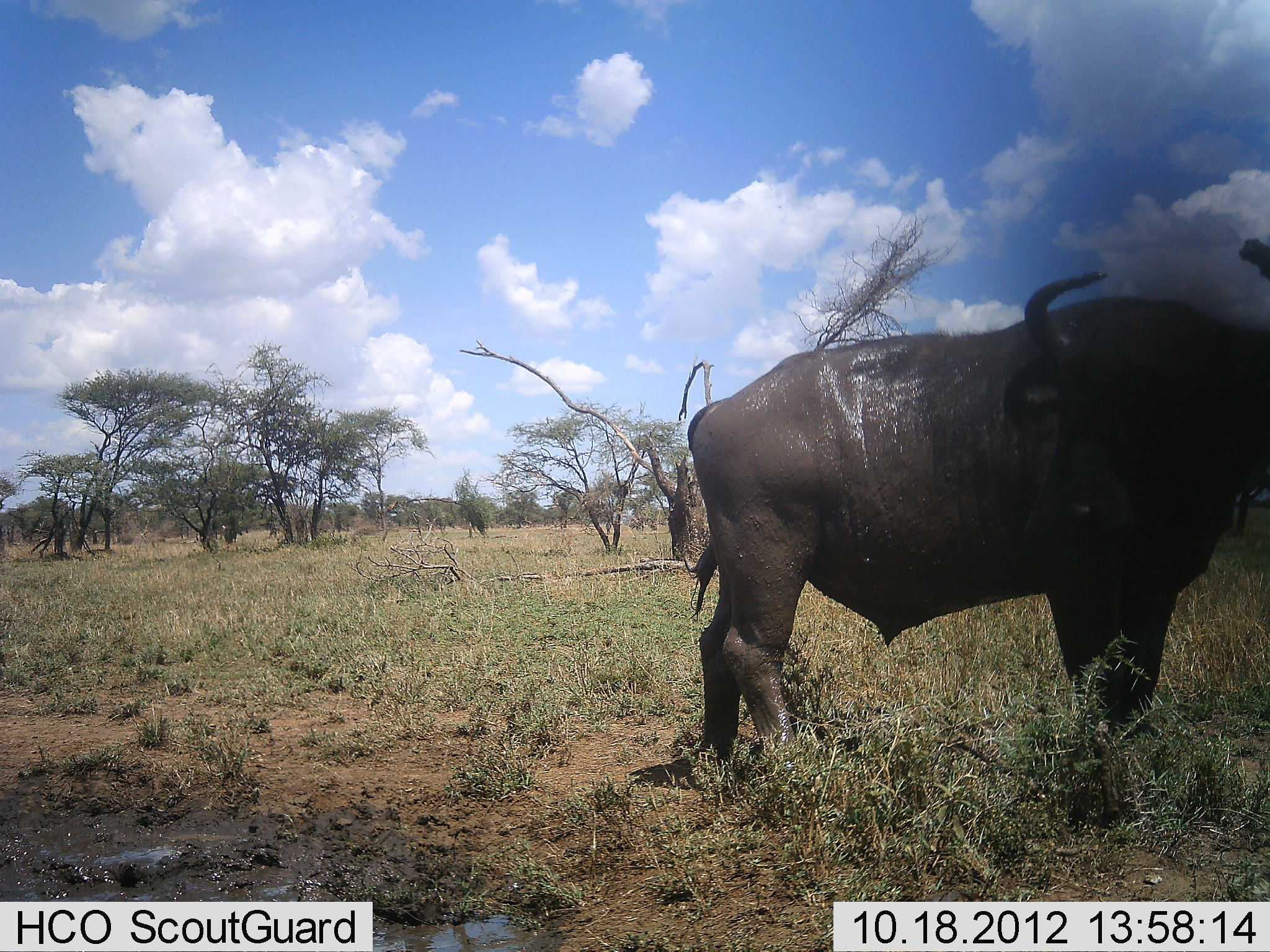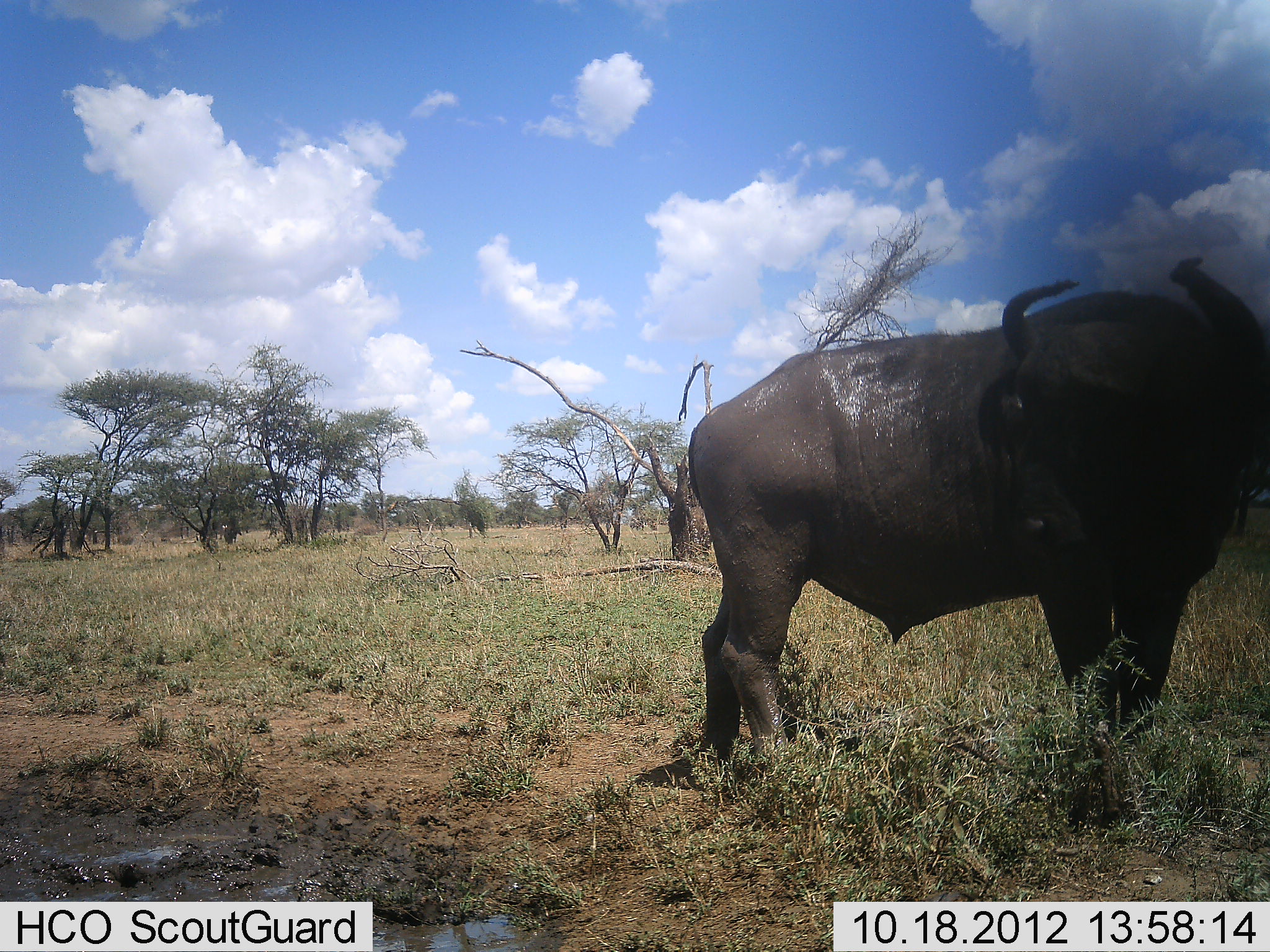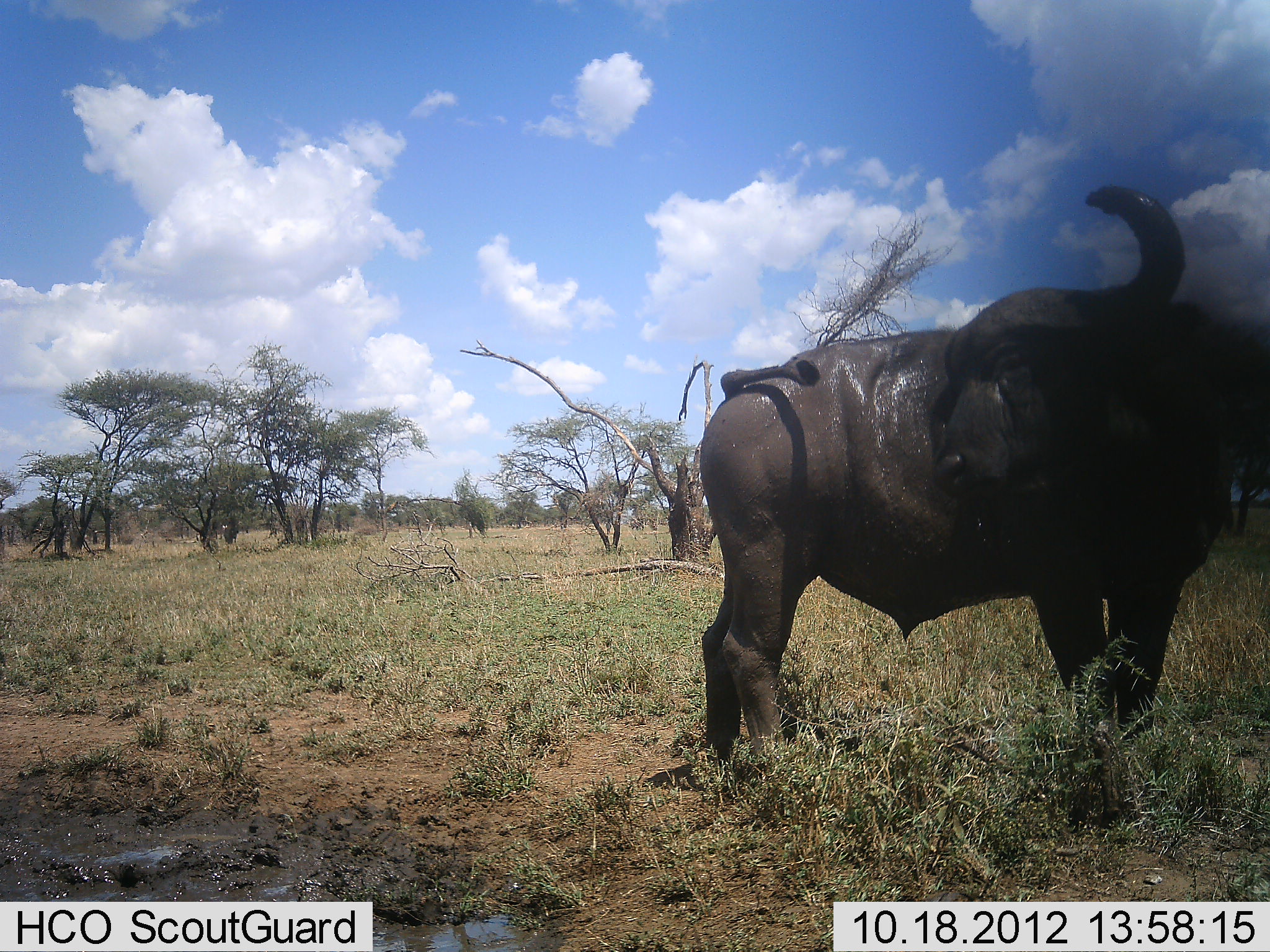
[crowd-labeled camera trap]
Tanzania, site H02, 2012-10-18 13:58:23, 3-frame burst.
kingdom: Animalia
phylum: Chordata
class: Mammalia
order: Artiodactyla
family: Bovidae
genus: Syncerus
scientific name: Syncerus caffer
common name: cape buffalo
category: buffalo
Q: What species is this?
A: Buffalo (cape buffalo) (Syncerus caffer).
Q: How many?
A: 1.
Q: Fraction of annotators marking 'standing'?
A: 100%.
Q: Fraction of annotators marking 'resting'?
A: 0%.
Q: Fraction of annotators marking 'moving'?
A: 10%.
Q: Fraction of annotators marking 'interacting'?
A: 0%.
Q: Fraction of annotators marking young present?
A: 0%.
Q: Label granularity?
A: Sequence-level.